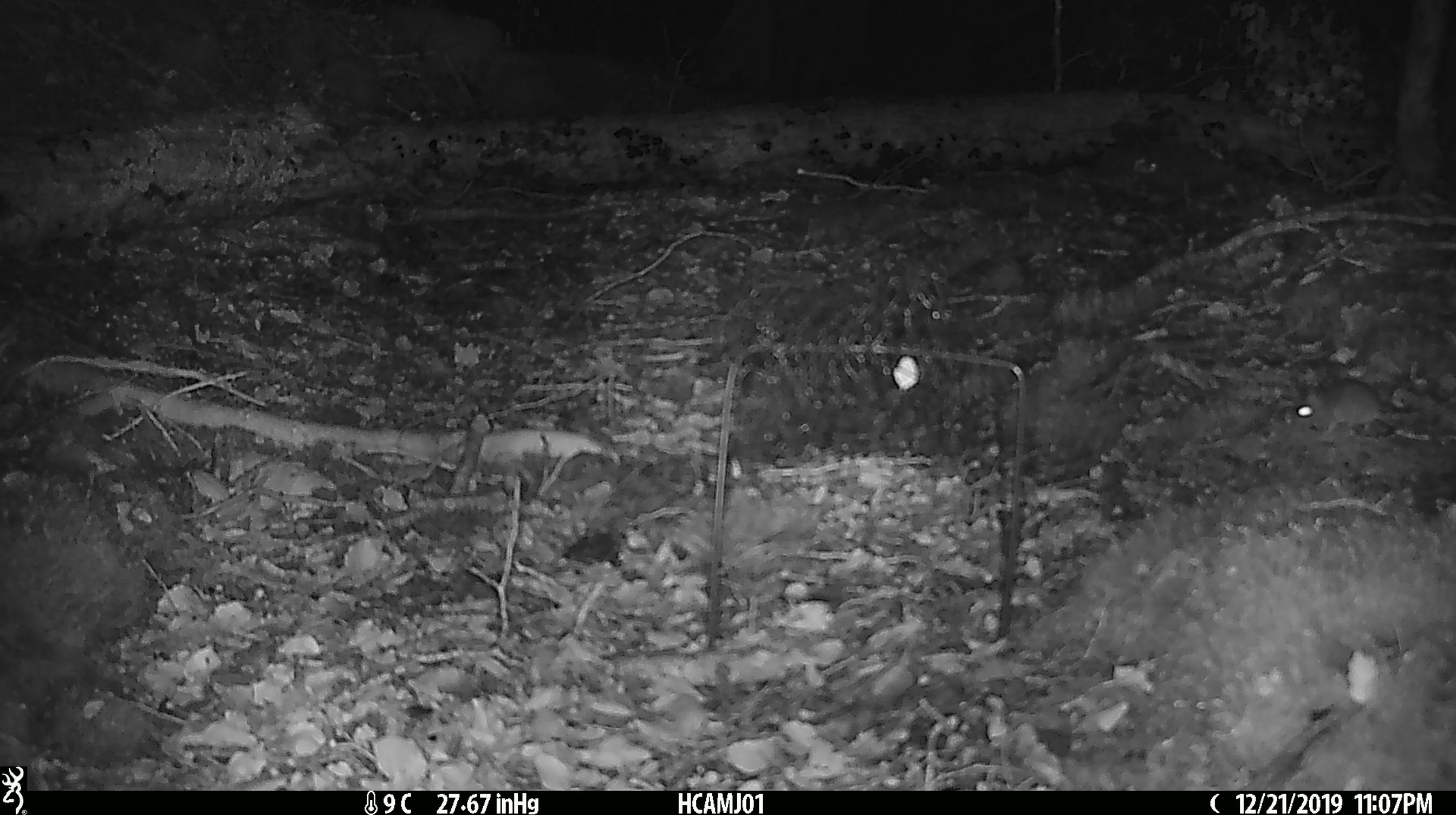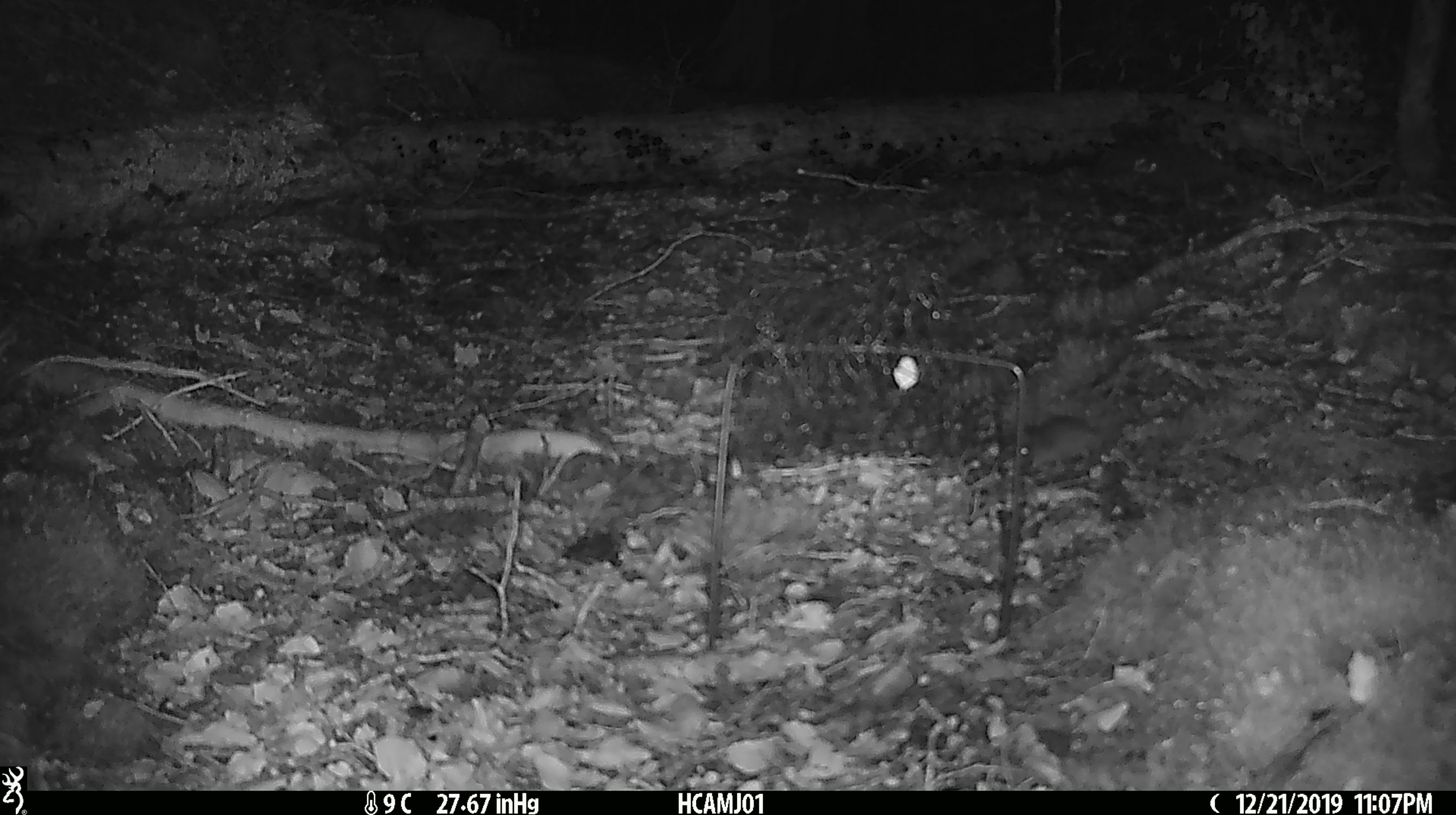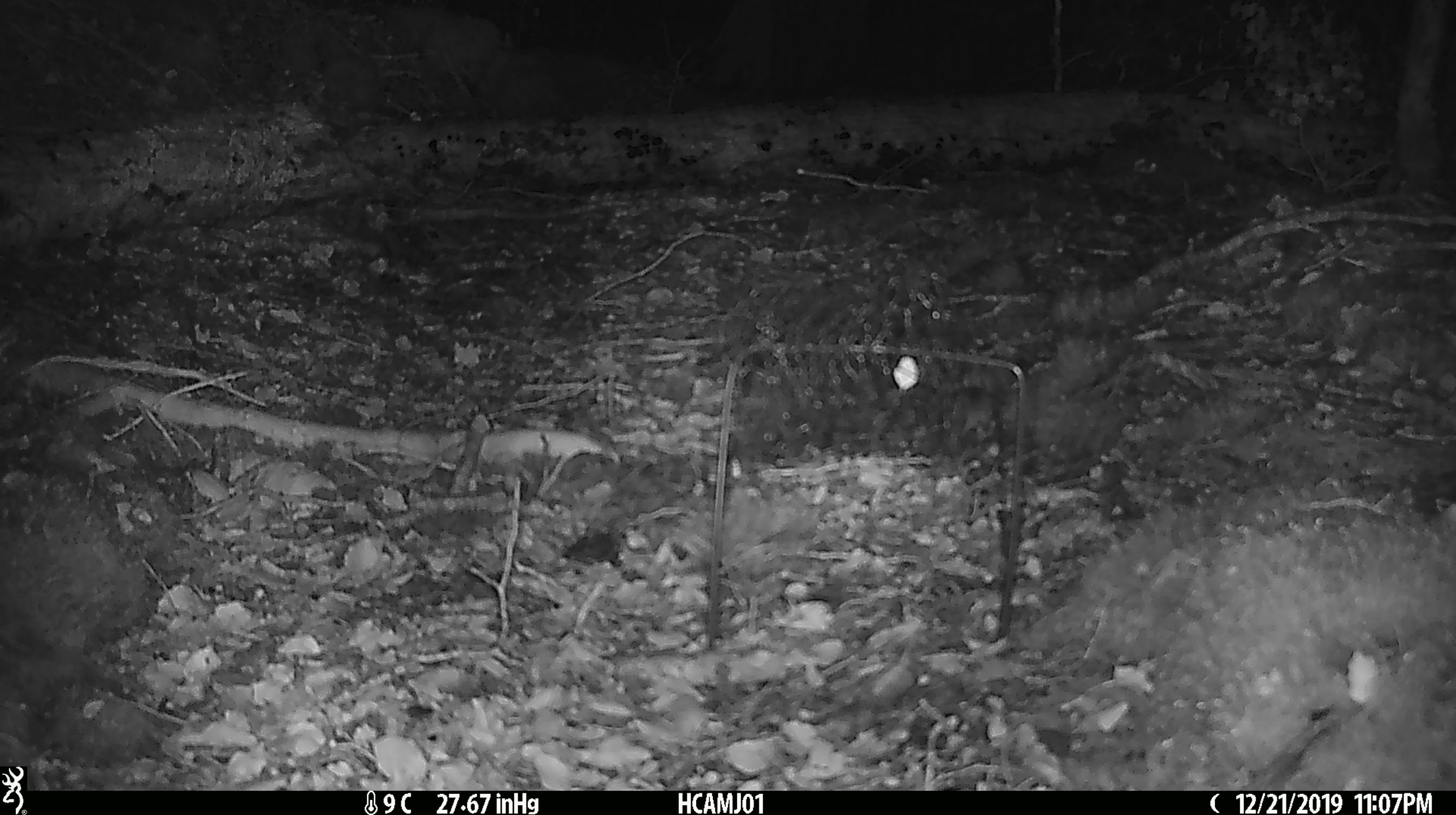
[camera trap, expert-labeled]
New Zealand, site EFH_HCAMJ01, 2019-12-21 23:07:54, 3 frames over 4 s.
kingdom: Animalia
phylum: Chordata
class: Mammalia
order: Rodentia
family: Muridae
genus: Mus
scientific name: Mus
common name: mouse